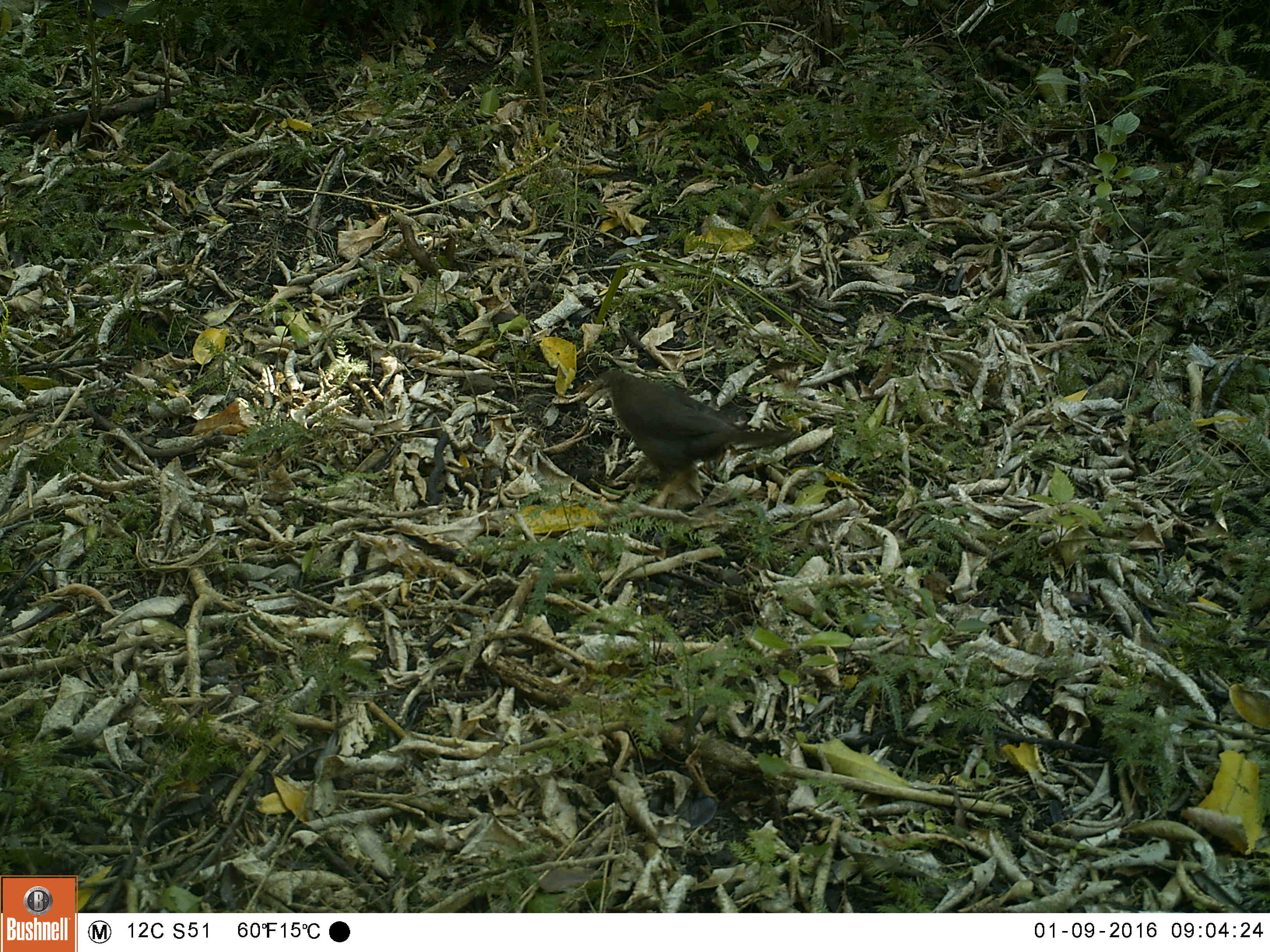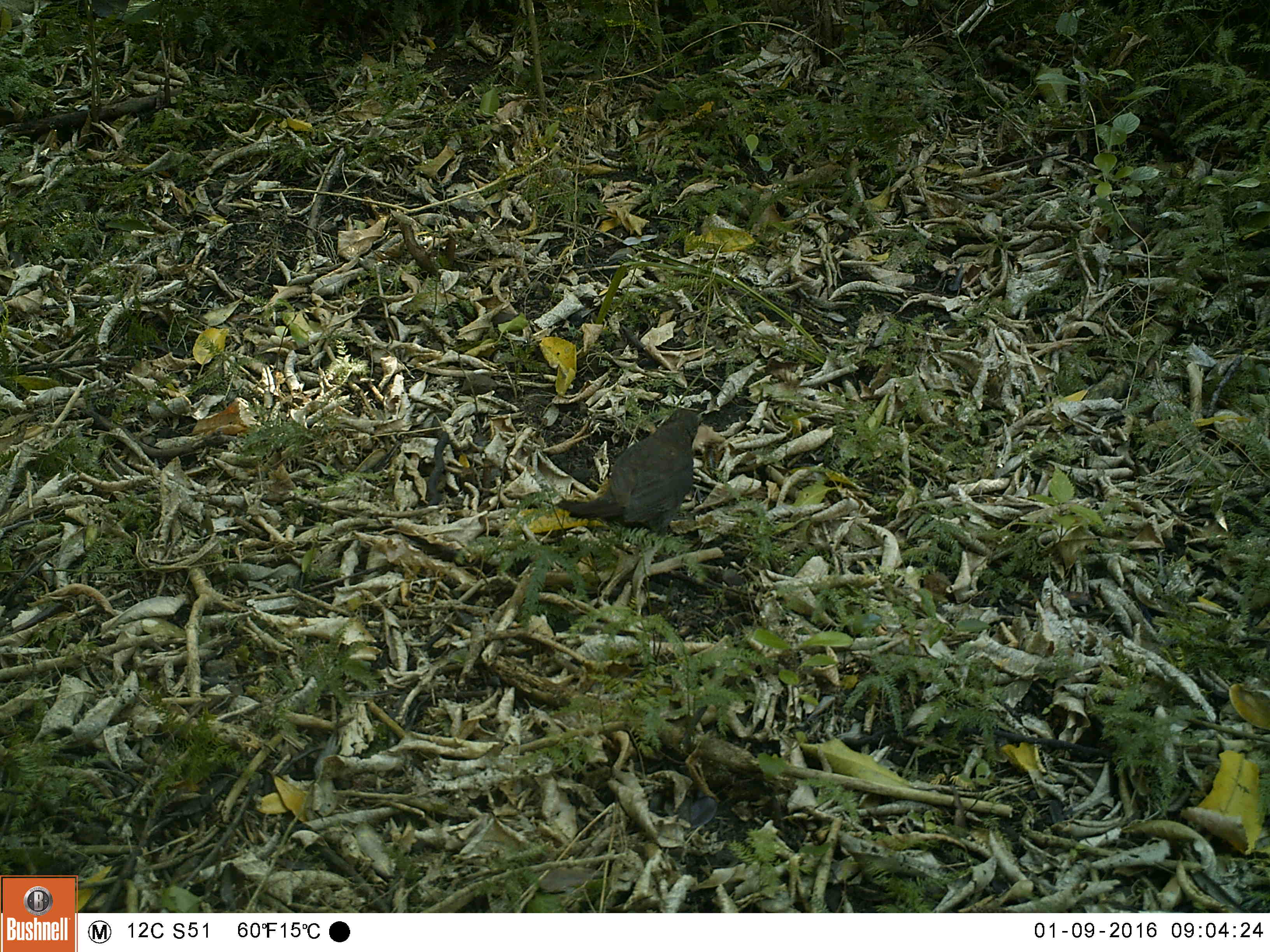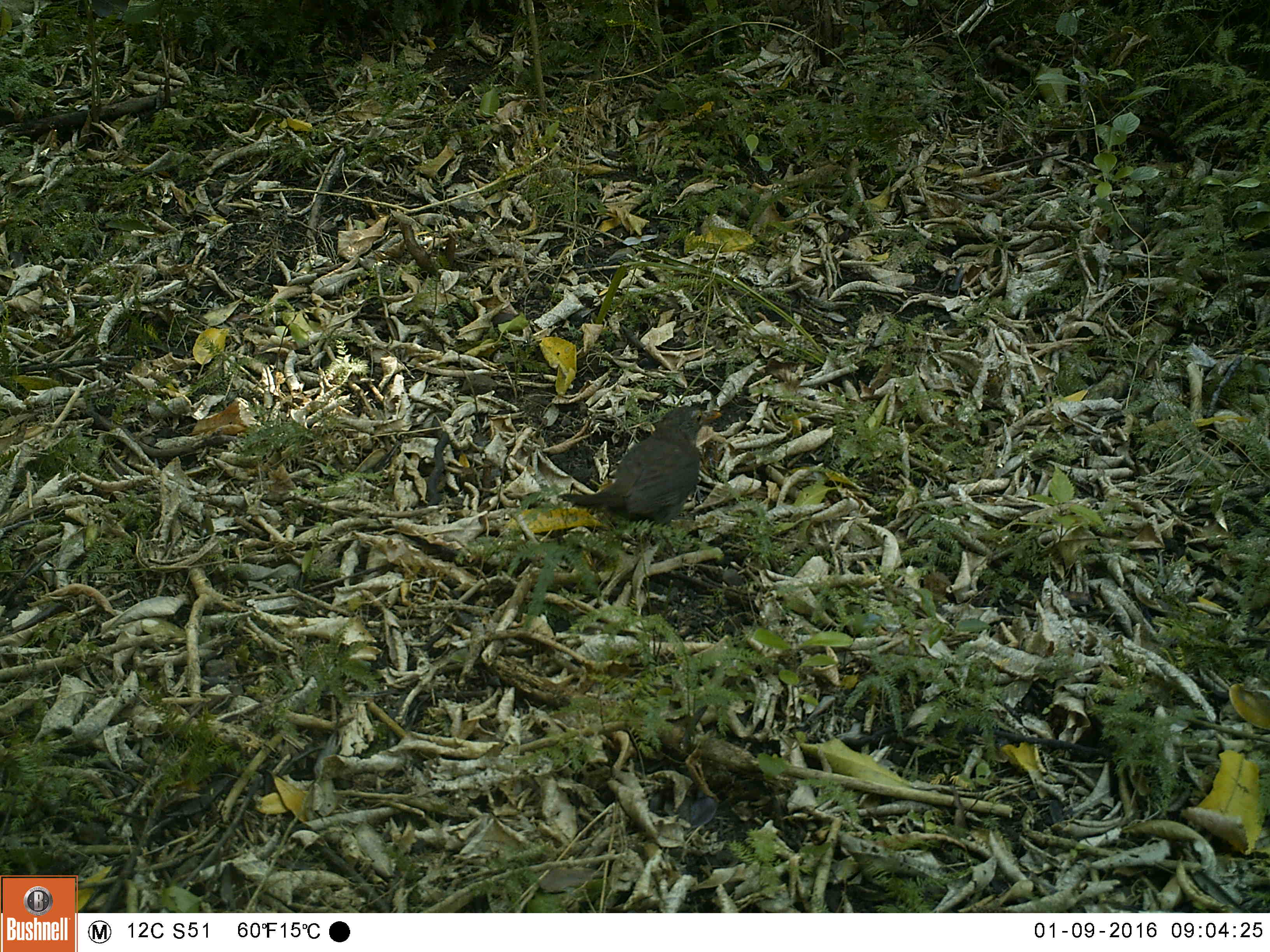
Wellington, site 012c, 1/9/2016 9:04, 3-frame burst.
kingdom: Animalia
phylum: Chordata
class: Aves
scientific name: Aves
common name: bird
Bird (Aves).